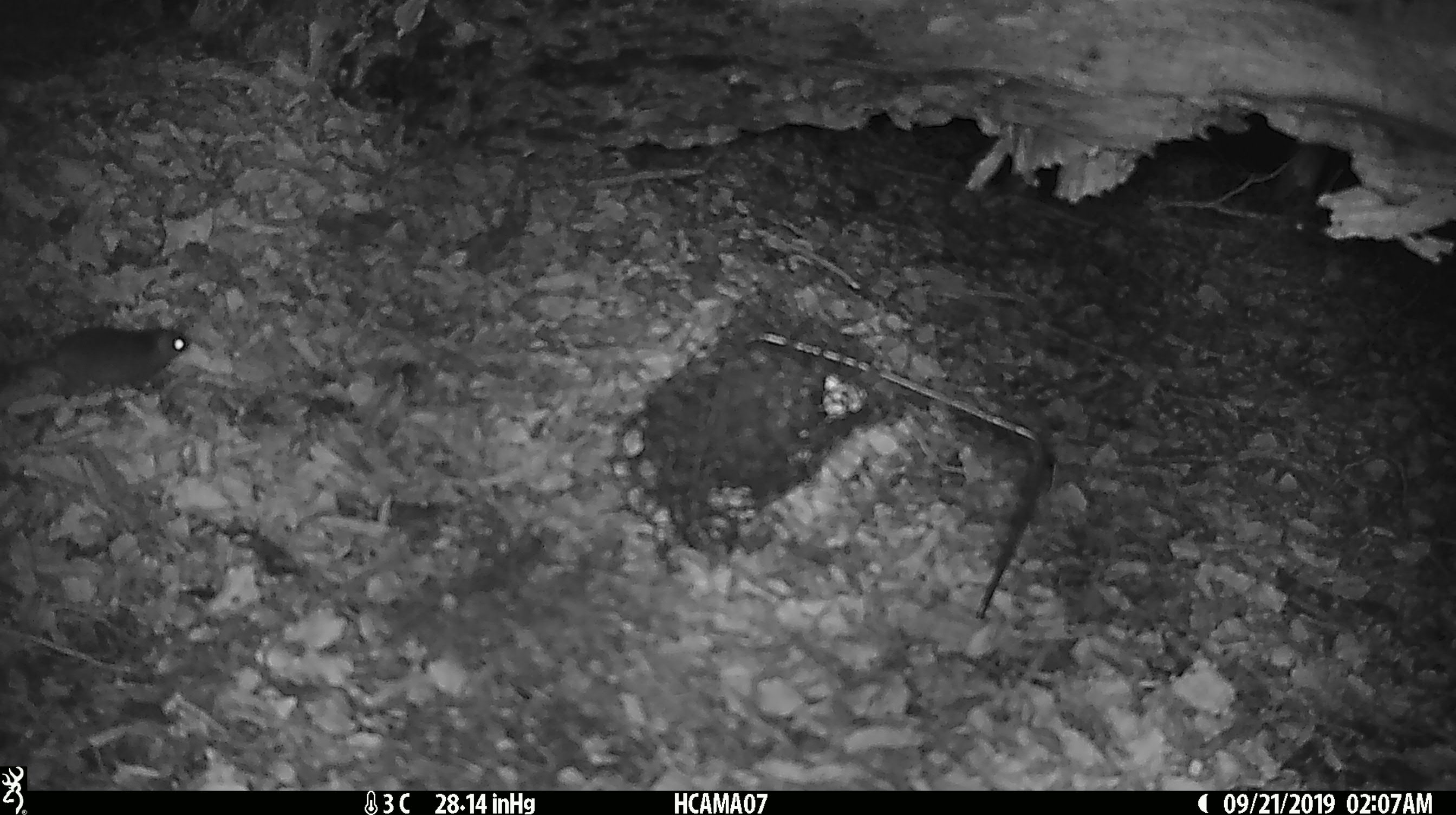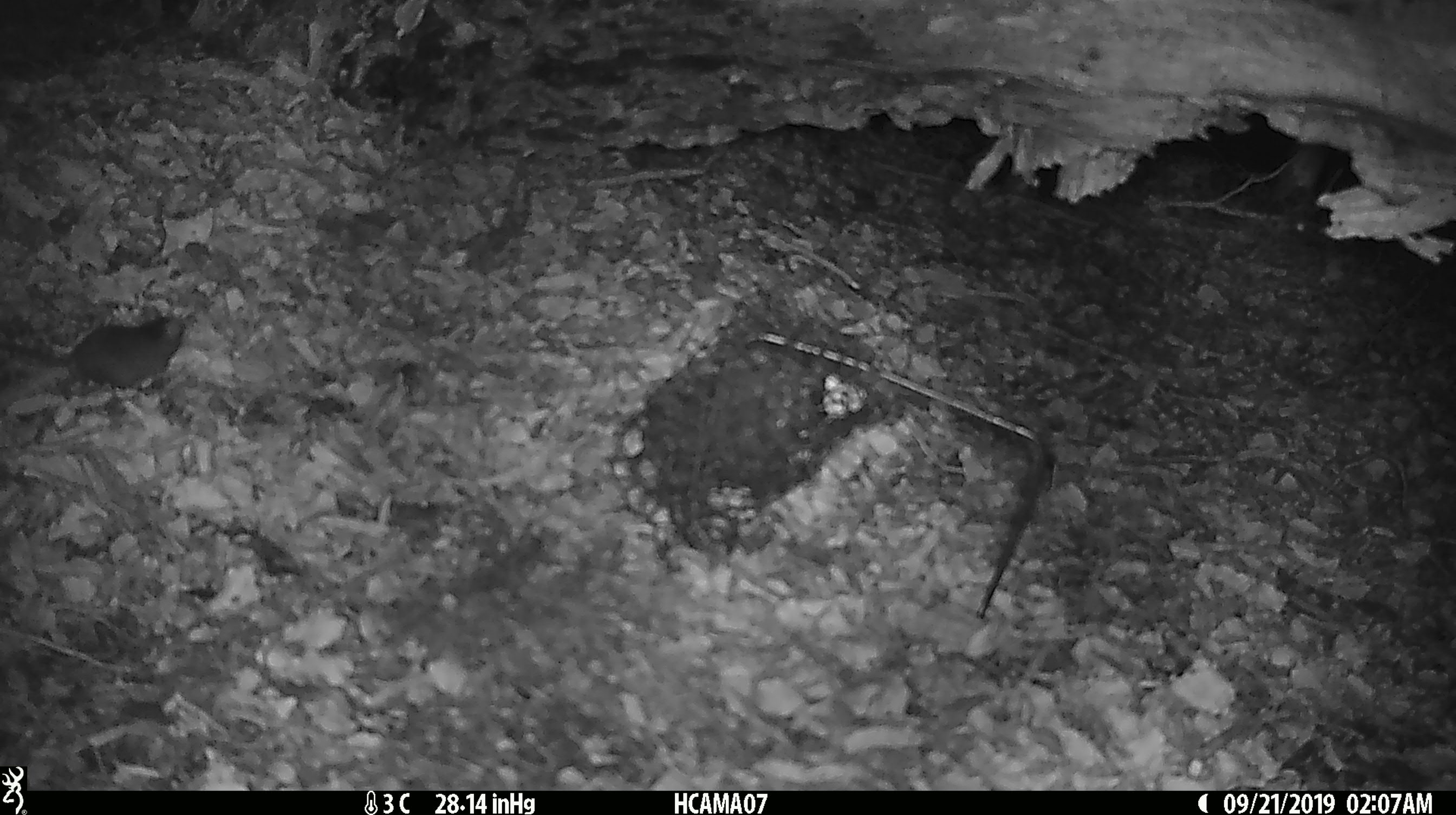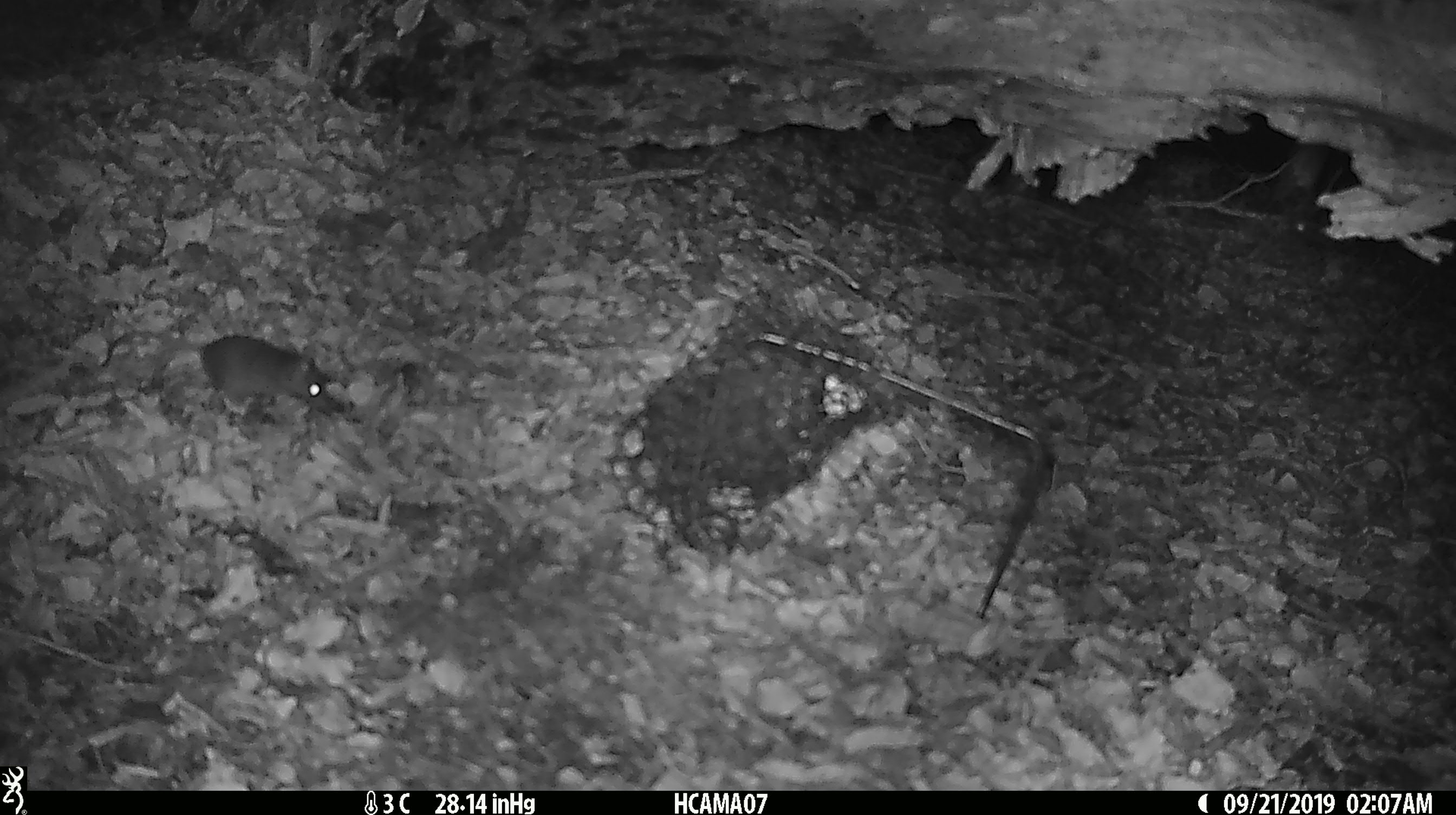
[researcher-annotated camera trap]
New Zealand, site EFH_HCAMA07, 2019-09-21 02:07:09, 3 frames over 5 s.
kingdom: Animalia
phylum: Chordata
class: Mammalia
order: Rodentia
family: Muridae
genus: Mus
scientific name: Mus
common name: mouse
Mouse (Mus).